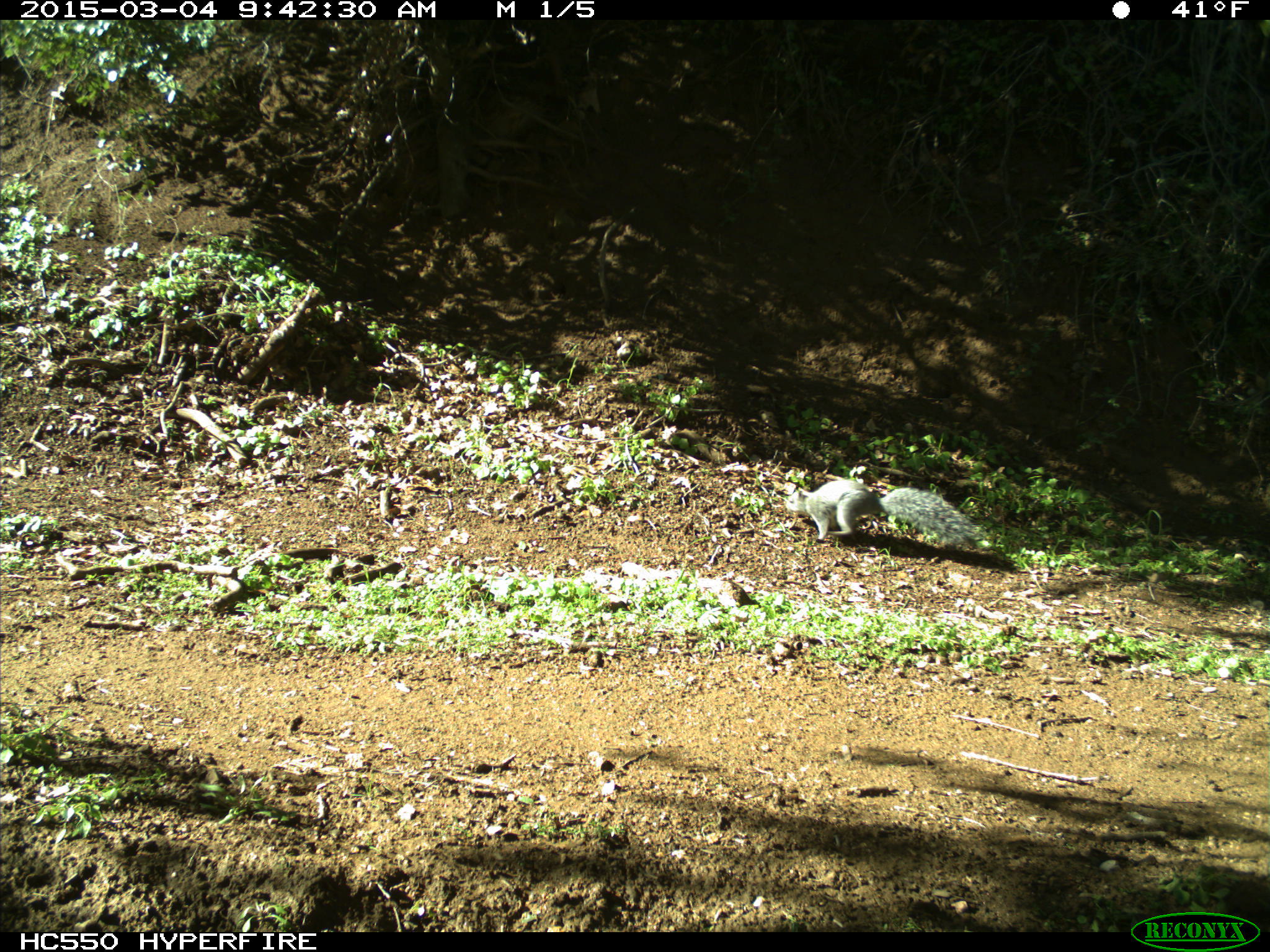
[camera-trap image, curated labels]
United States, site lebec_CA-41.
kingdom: Animalia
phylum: Chordata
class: Mammalia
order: Rodentia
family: Sciuridae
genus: Sciurus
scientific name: Sciurus carolinensis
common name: eastern gray squirrel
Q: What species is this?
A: Sciurus carolinensis (eastern gray squirrel).